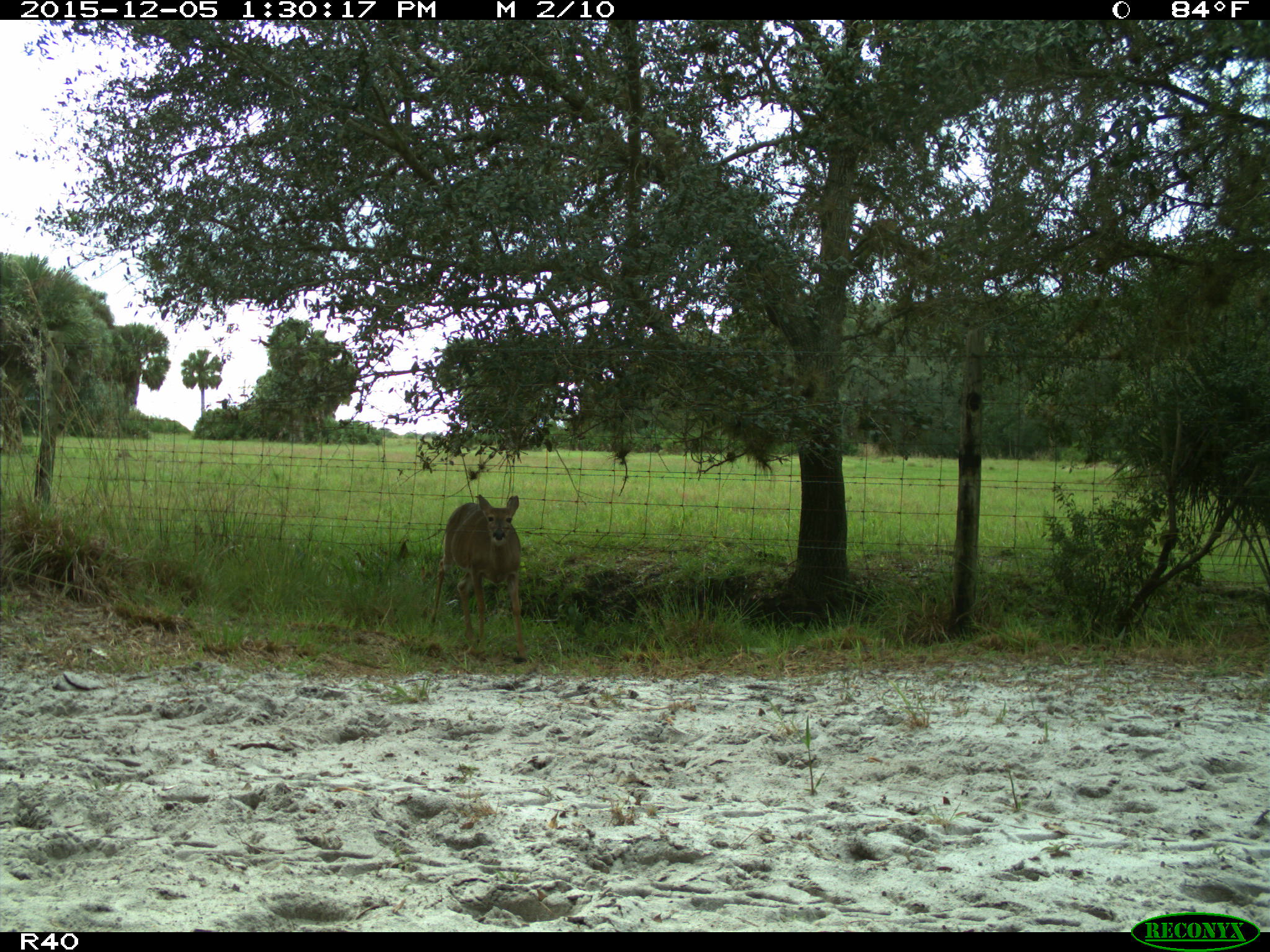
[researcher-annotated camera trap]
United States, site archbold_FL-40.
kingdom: Animalia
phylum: Chordata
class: Mammalia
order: Artiodactyla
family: Cervidae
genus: Odocoileus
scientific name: Odocoileus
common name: deer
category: unidentified deer